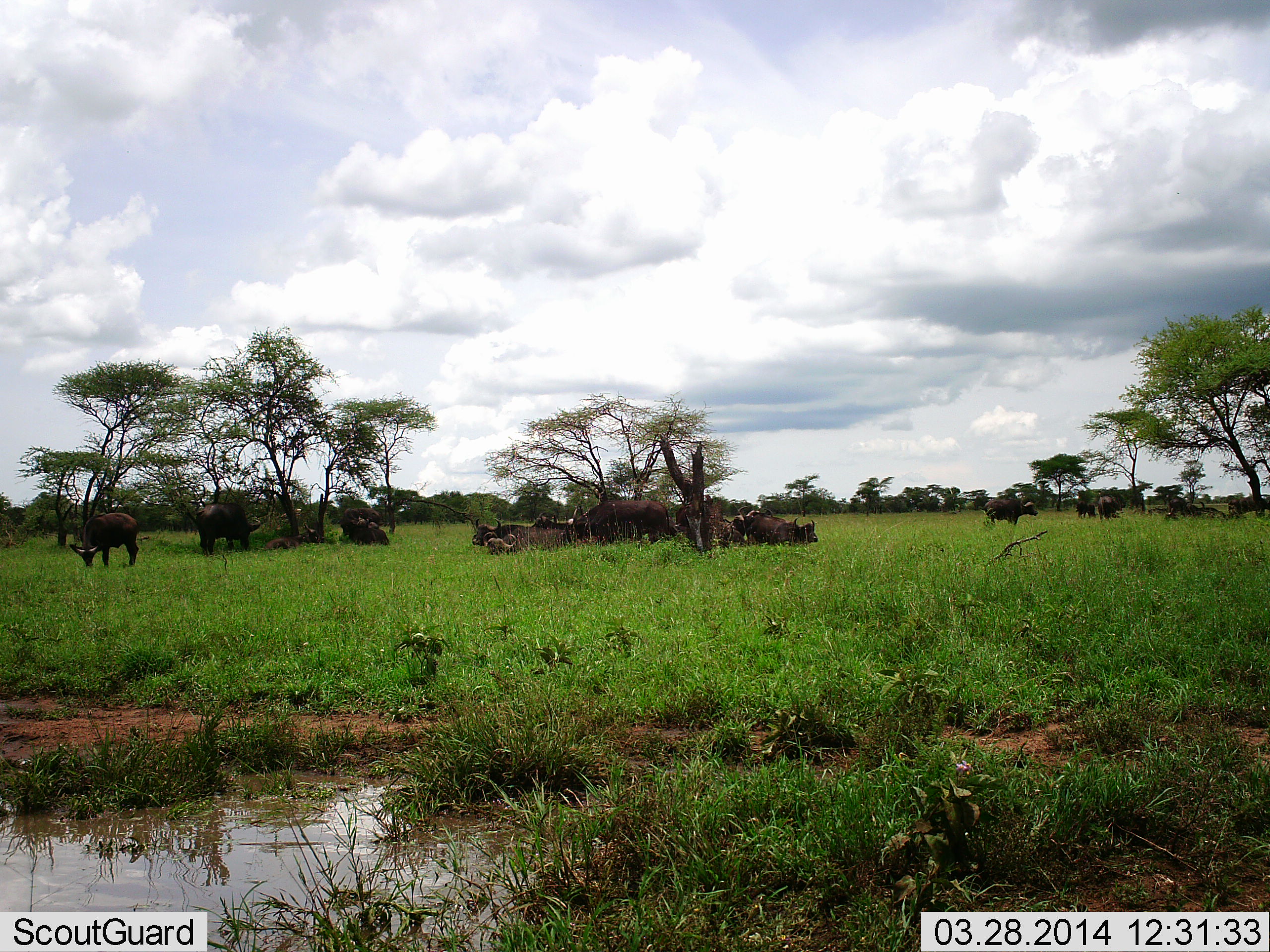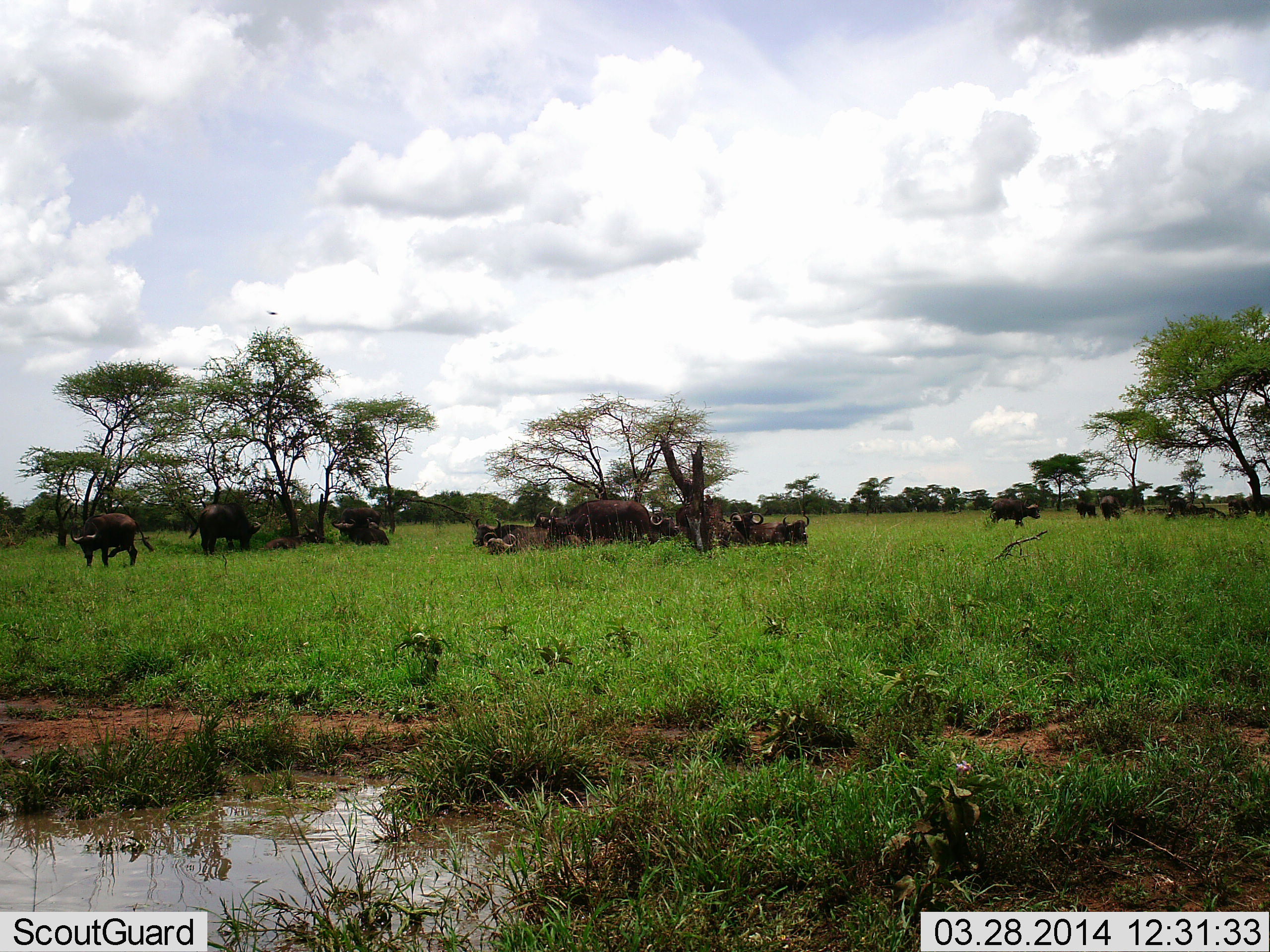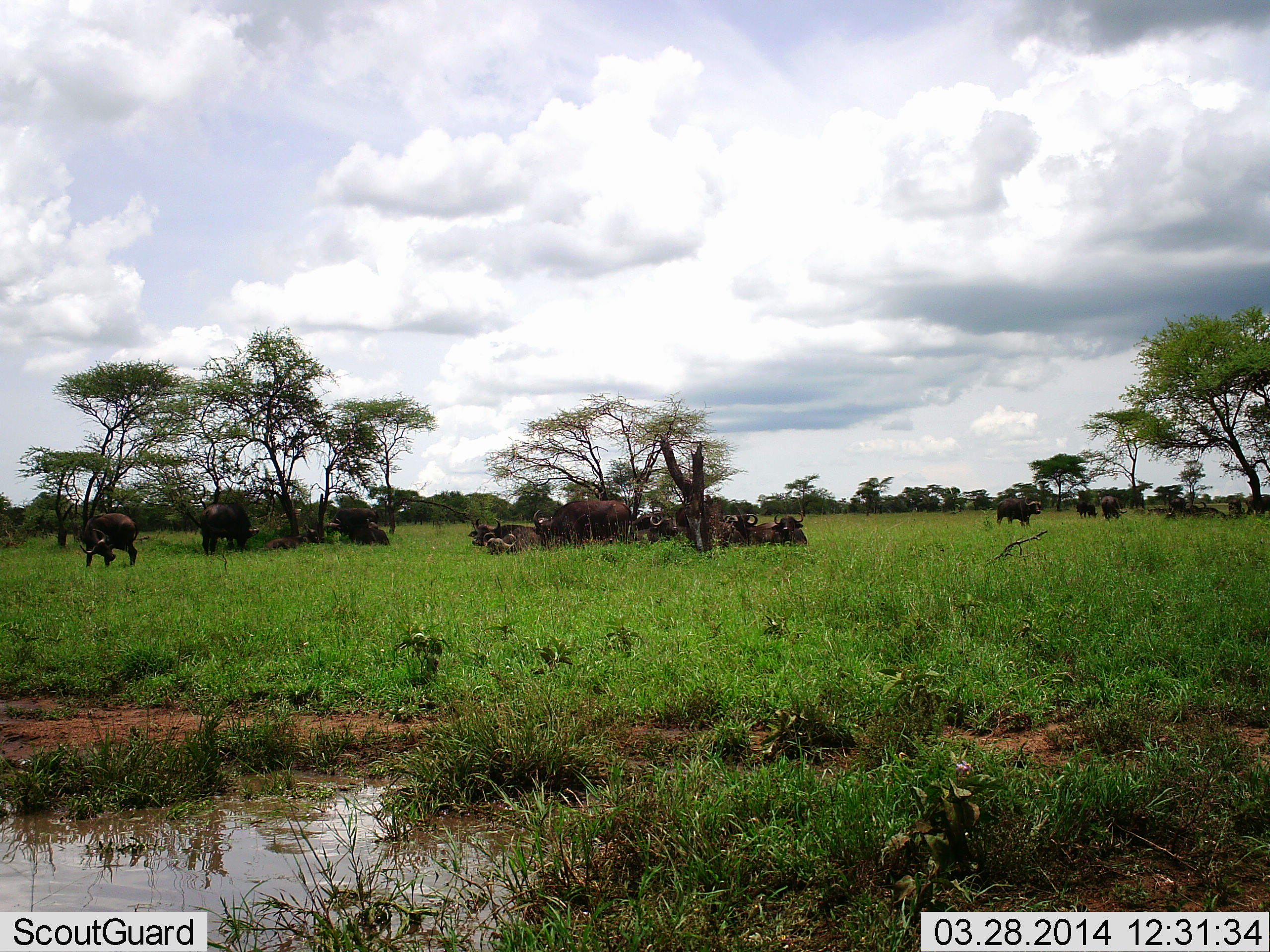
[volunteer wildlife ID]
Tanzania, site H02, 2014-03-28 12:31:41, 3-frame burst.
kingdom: Animalia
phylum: Chordata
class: Mammalia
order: Artiodactyla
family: Bovidae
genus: Syncerus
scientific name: Syncerus caffer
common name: cape buffalo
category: buffalo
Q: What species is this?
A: Buffalo (cape buffalo) (Syncerus caffer).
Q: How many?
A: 11-50.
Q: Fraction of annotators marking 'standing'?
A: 70%.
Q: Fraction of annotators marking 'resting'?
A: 90%.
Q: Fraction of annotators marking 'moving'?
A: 30%.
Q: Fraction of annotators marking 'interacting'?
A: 0%.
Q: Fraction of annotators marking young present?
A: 10%.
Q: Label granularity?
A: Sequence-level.